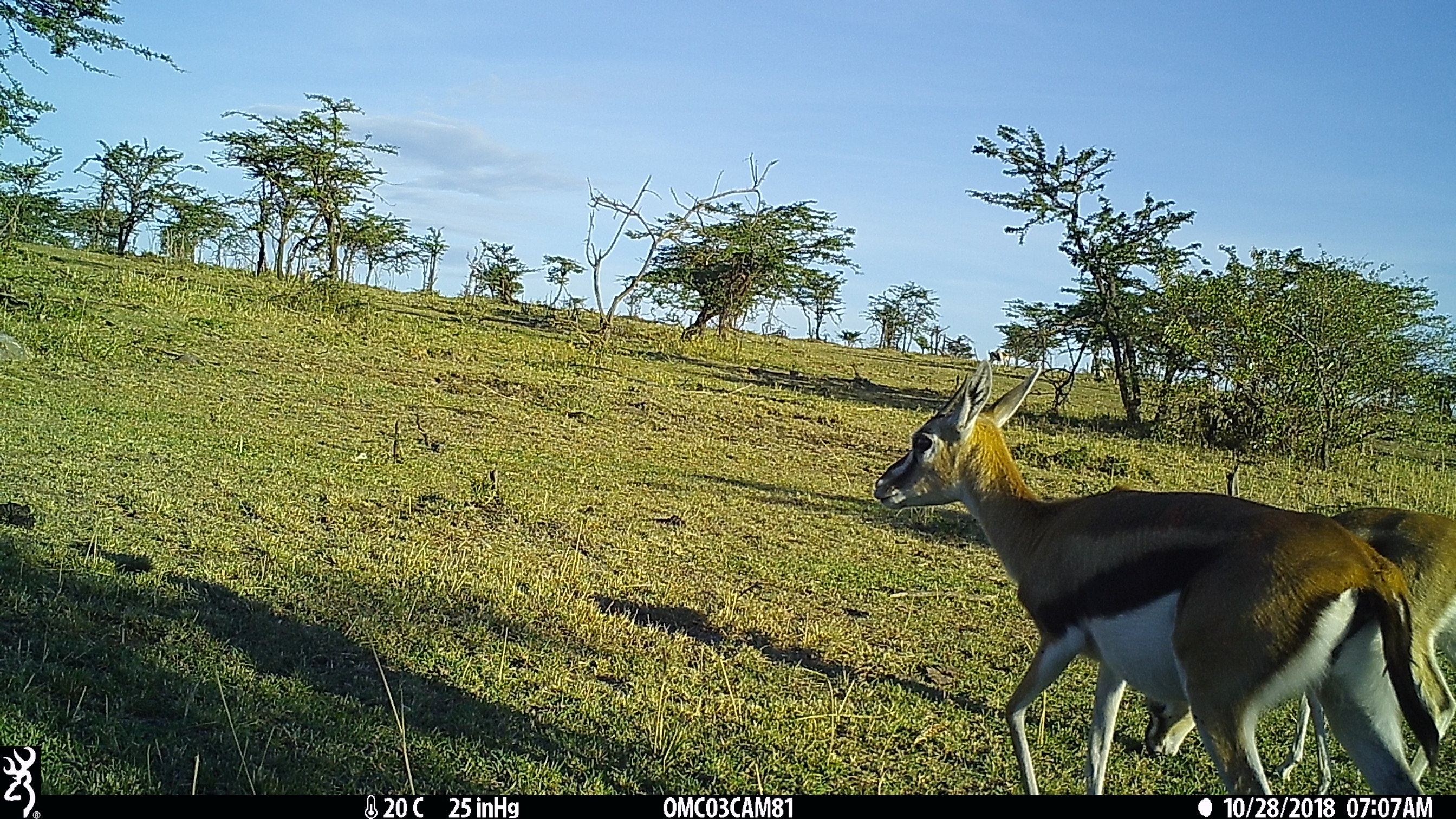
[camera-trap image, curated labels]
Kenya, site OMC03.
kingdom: Animalia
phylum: Chordata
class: Mammalia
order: Artiodactyla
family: Bovidae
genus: Eudorcas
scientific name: Eudorcas thomsonii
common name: thomon's gazelle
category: gazelle thomsons